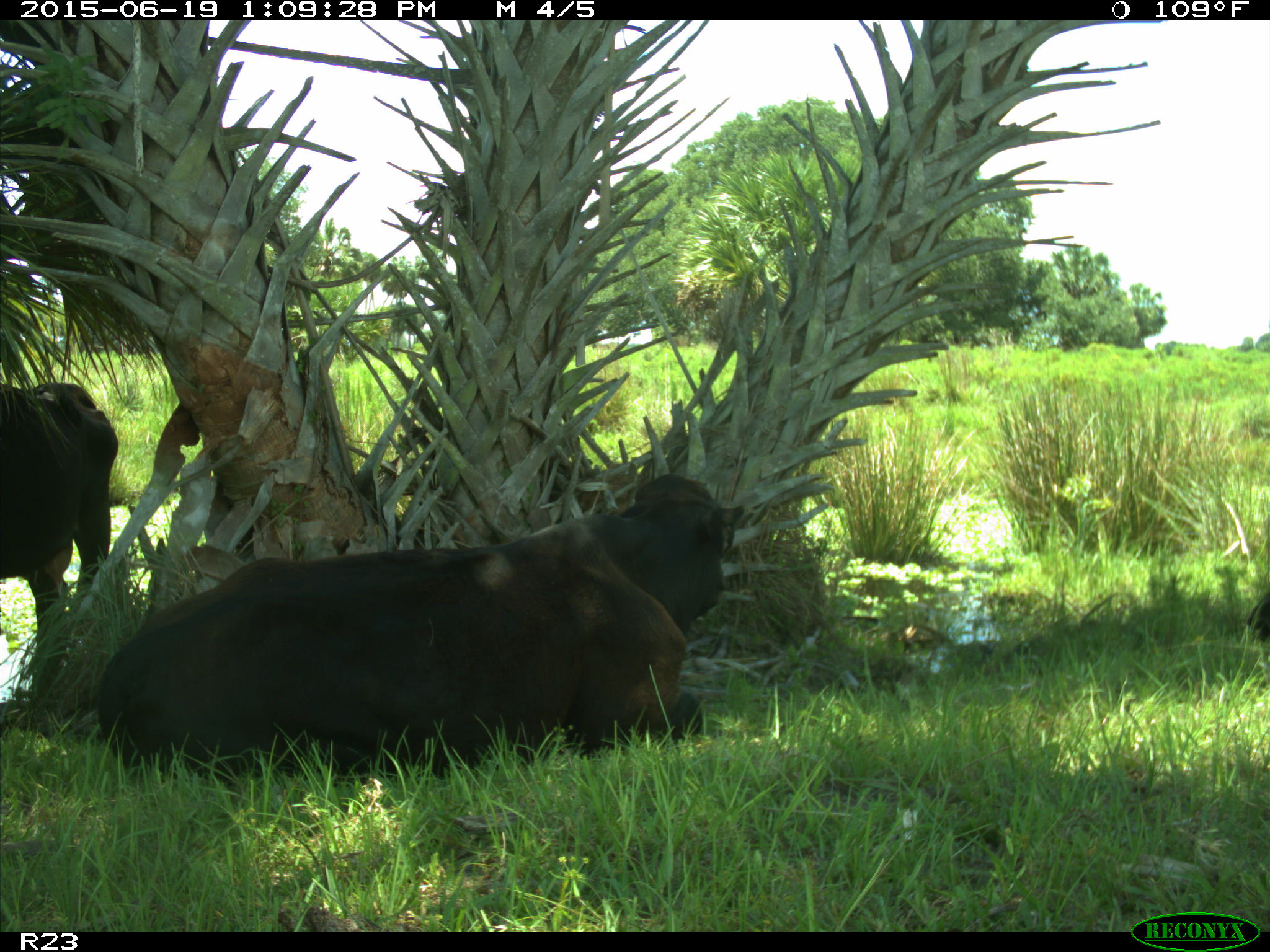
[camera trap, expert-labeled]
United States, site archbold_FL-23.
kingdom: Animalia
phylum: Chordata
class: Mammalia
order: Artiodactyla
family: Suidae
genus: Sus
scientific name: Sus scrofa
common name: wild boar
Sus scrofa (wild boar).